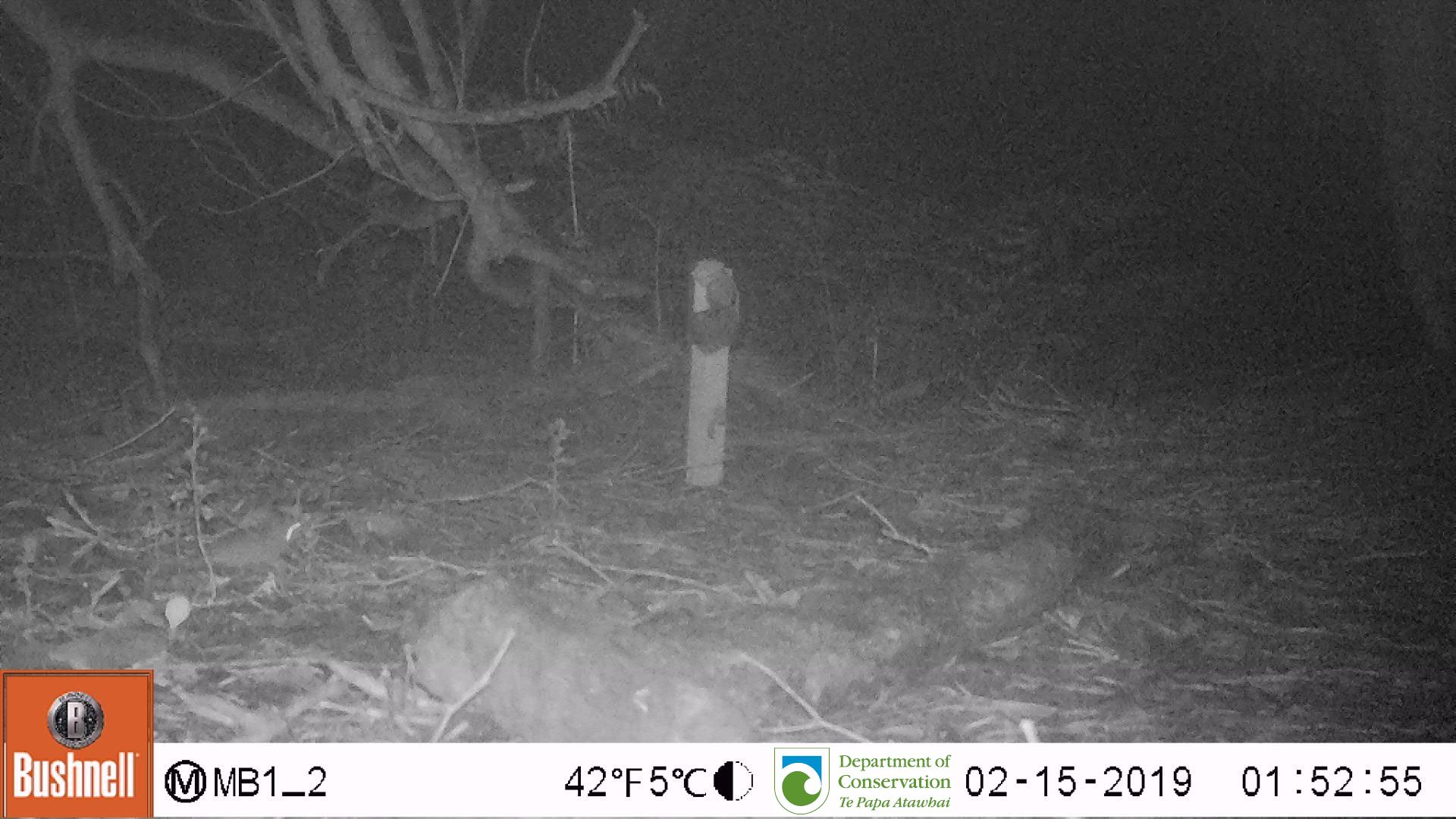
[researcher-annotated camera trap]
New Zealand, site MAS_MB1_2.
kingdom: Animalia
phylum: Chordata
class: Mammalia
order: Rodentia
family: Muridae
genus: Mus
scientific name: Mus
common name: mouse